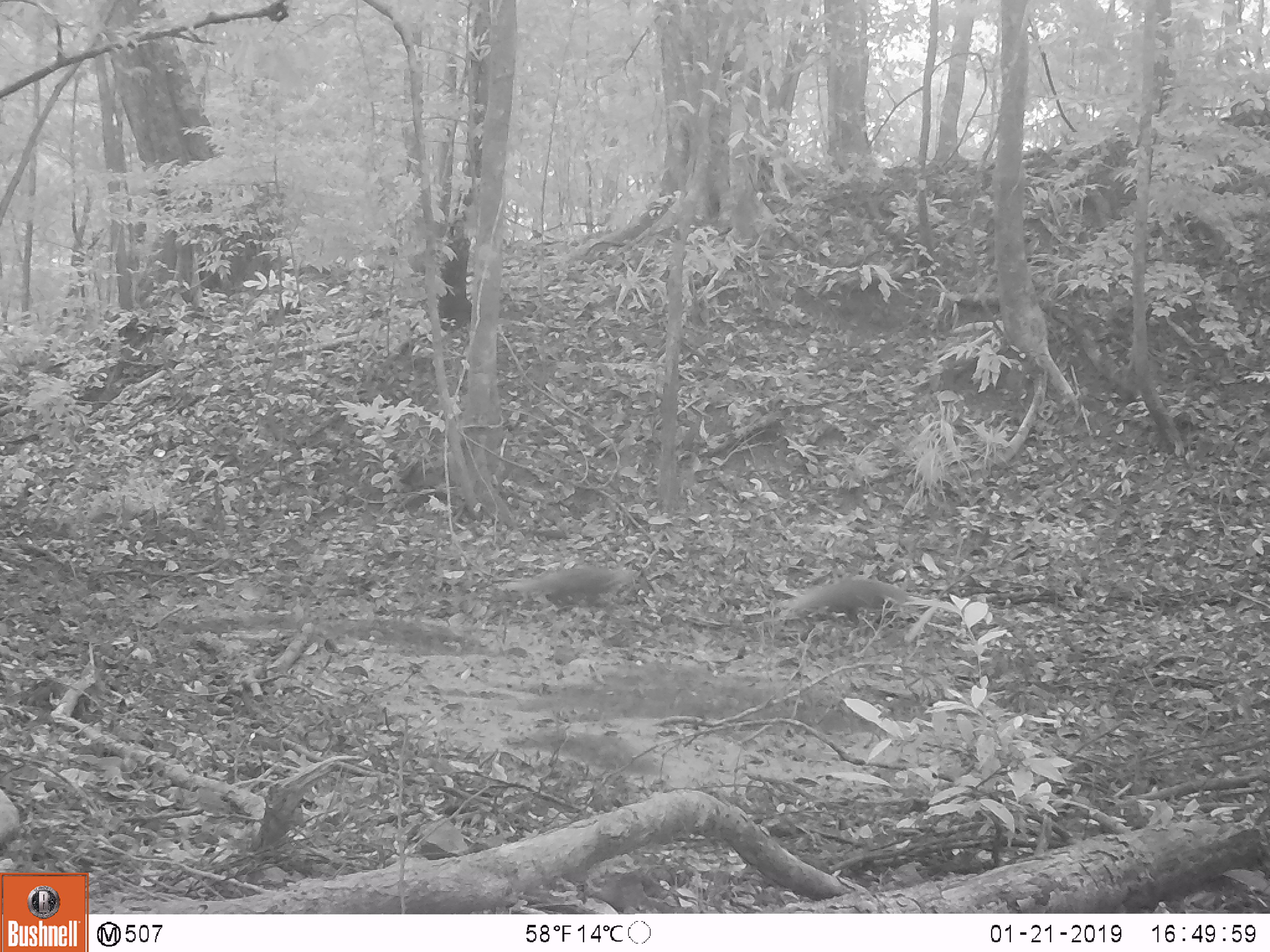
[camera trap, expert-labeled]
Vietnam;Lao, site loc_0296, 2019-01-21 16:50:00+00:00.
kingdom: Animalia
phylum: Chordata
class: Mammalia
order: Carnivora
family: Herpestidae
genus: Urva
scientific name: Urva urva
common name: crab-eating mongoose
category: crab eating mongoose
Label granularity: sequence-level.